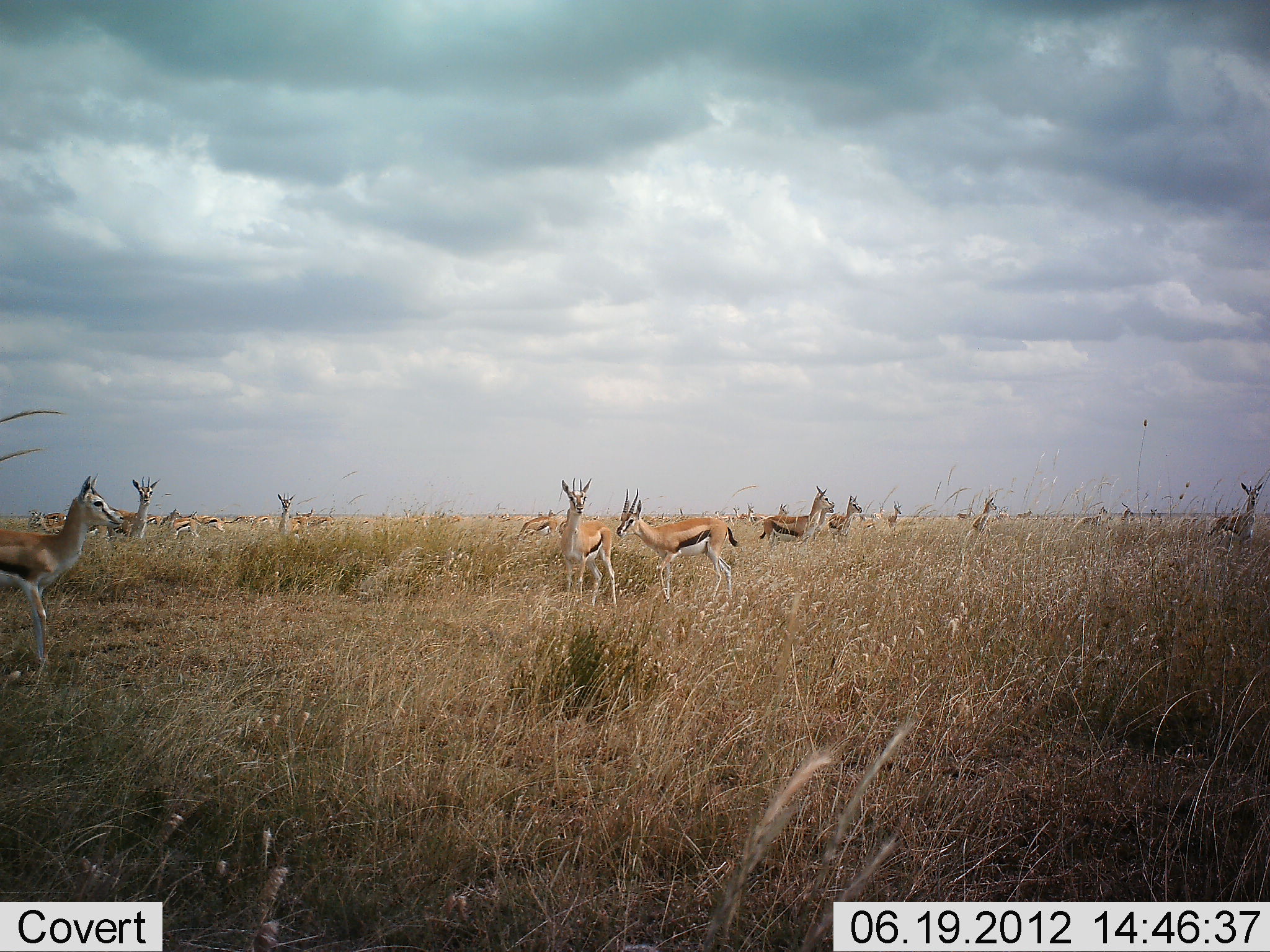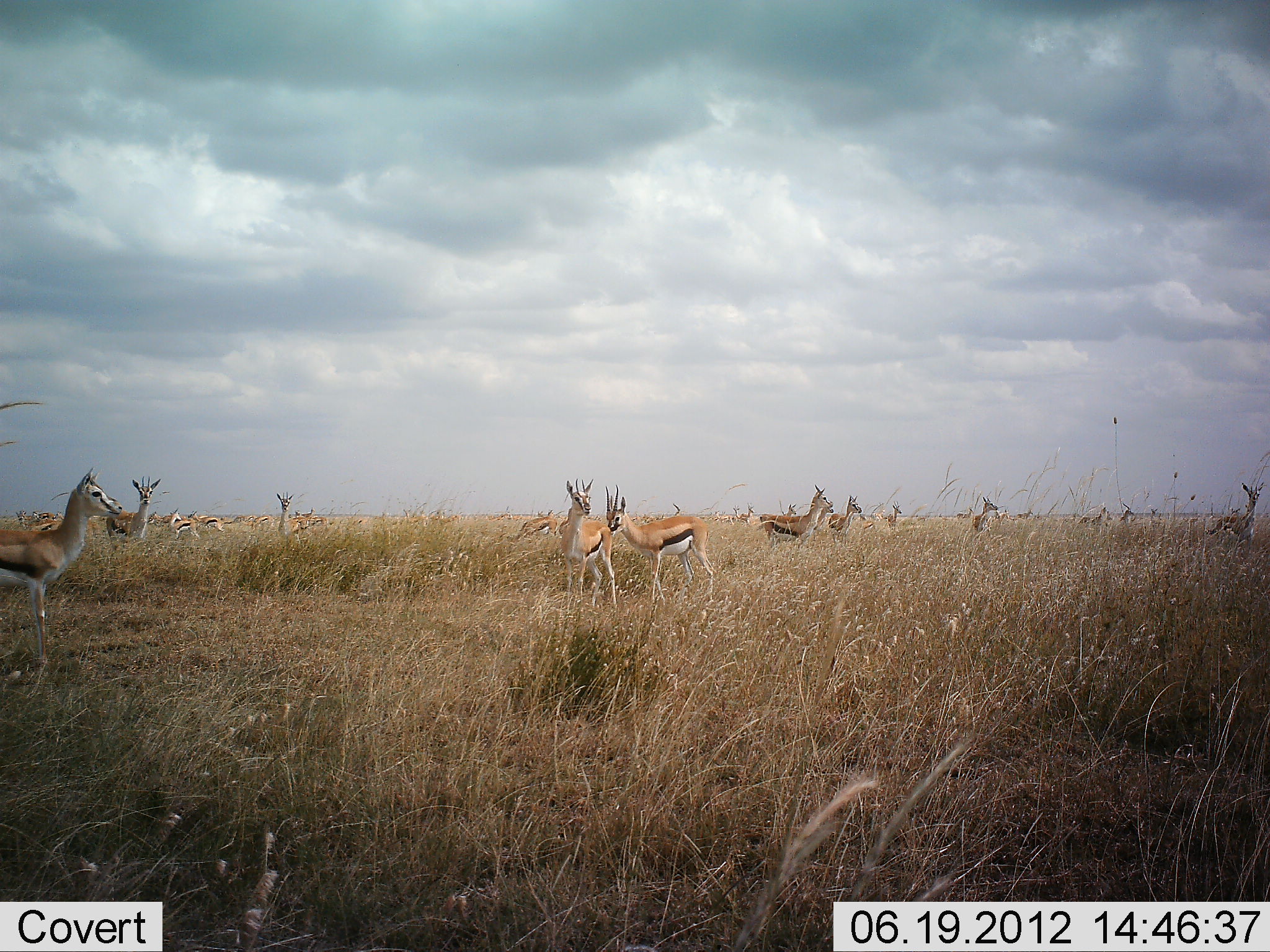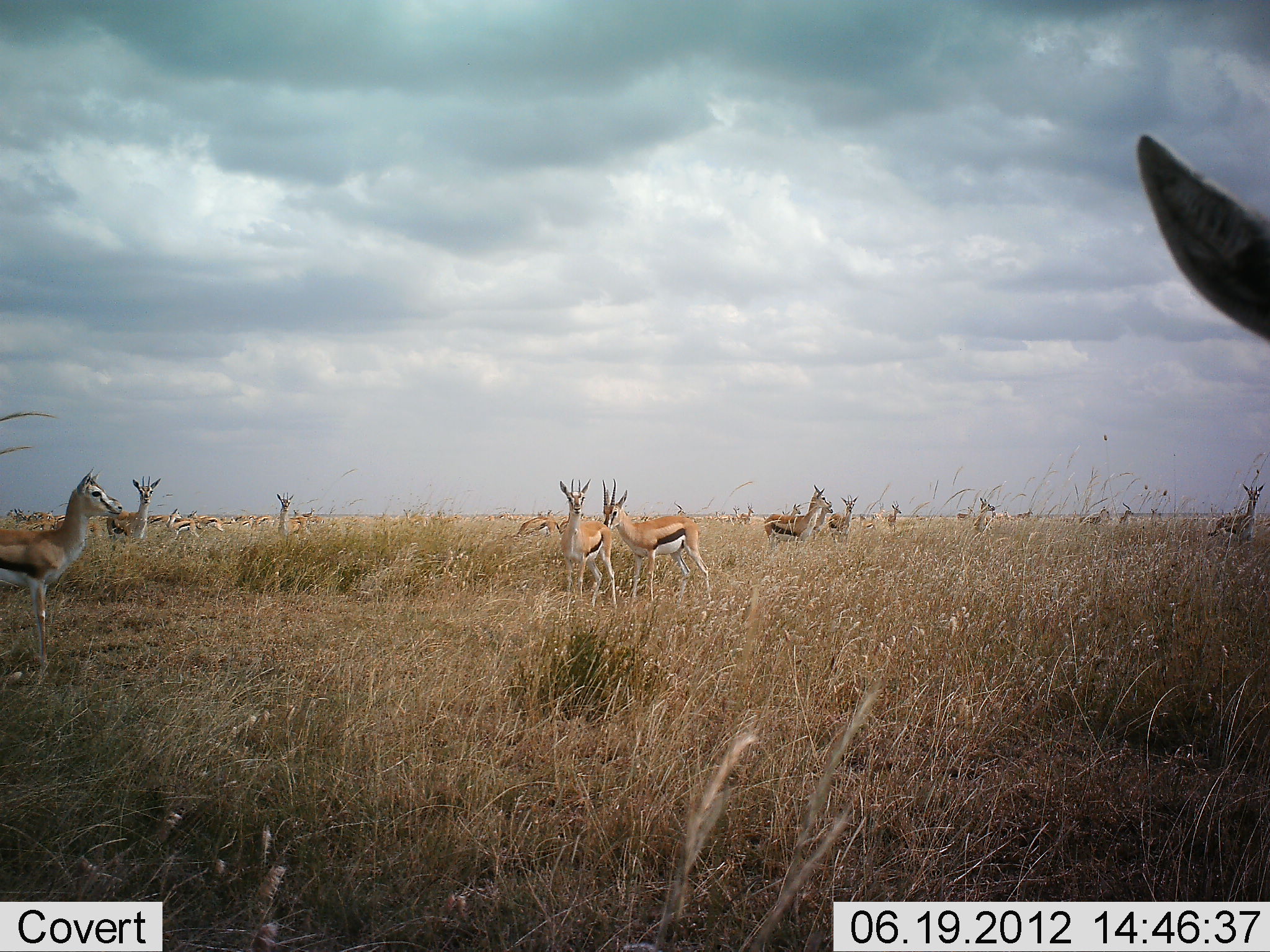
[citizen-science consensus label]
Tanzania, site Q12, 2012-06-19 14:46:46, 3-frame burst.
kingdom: Animalia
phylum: Chordata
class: Mammalia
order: Artiodactyla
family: Bovidae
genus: Eudorcas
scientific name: Eudorcas thomsonii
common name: thomson's gazelle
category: gazellethomsons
Gazellethomsons (thomson's gazelle) (Eudorcas thomsonii), count 11-50. Behavior (volunteer vote fractions): standing 90%, resting 0%, moving 20%, interacting 10%. Young present (vote fraction): 0%. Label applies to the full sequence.